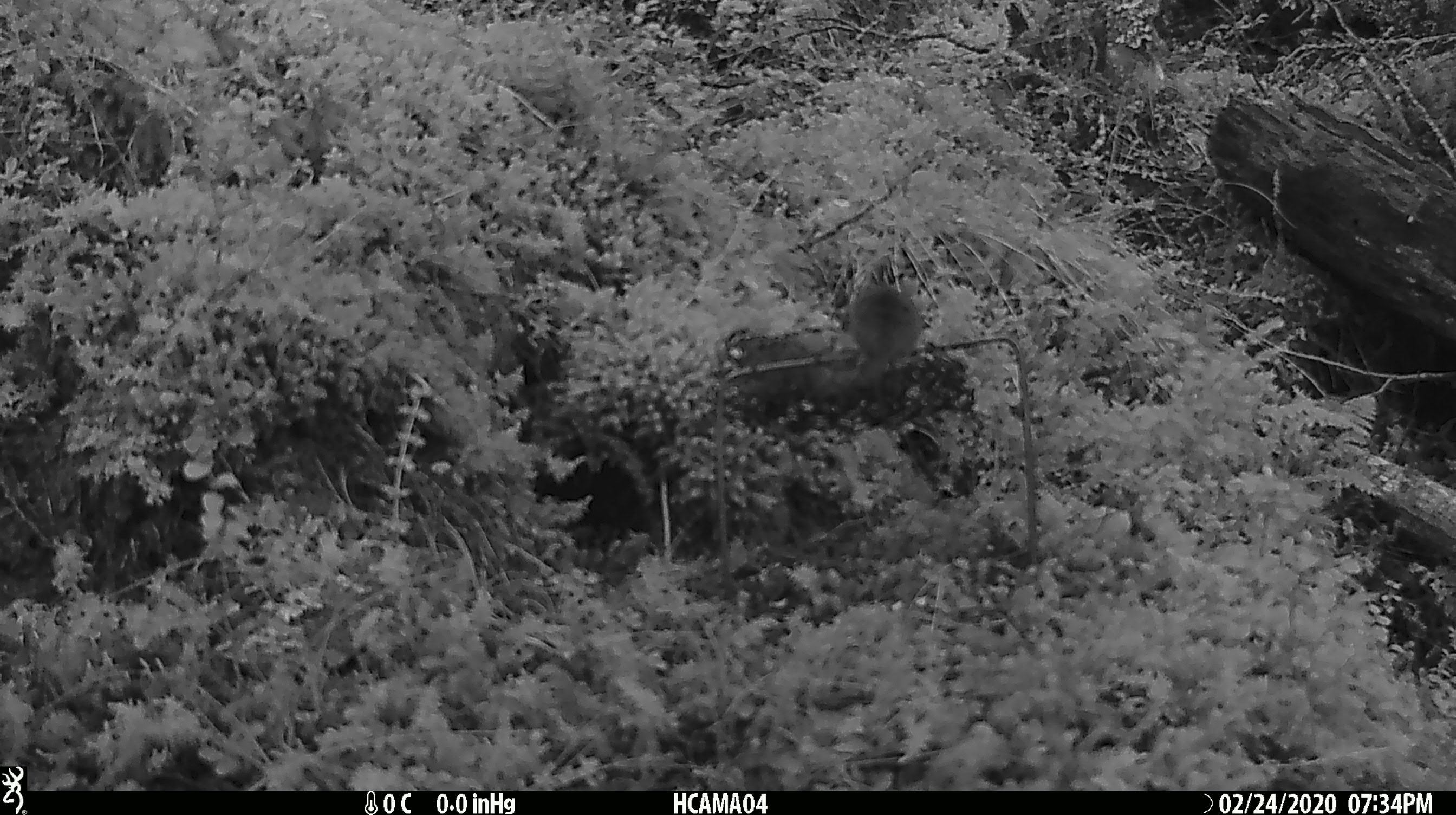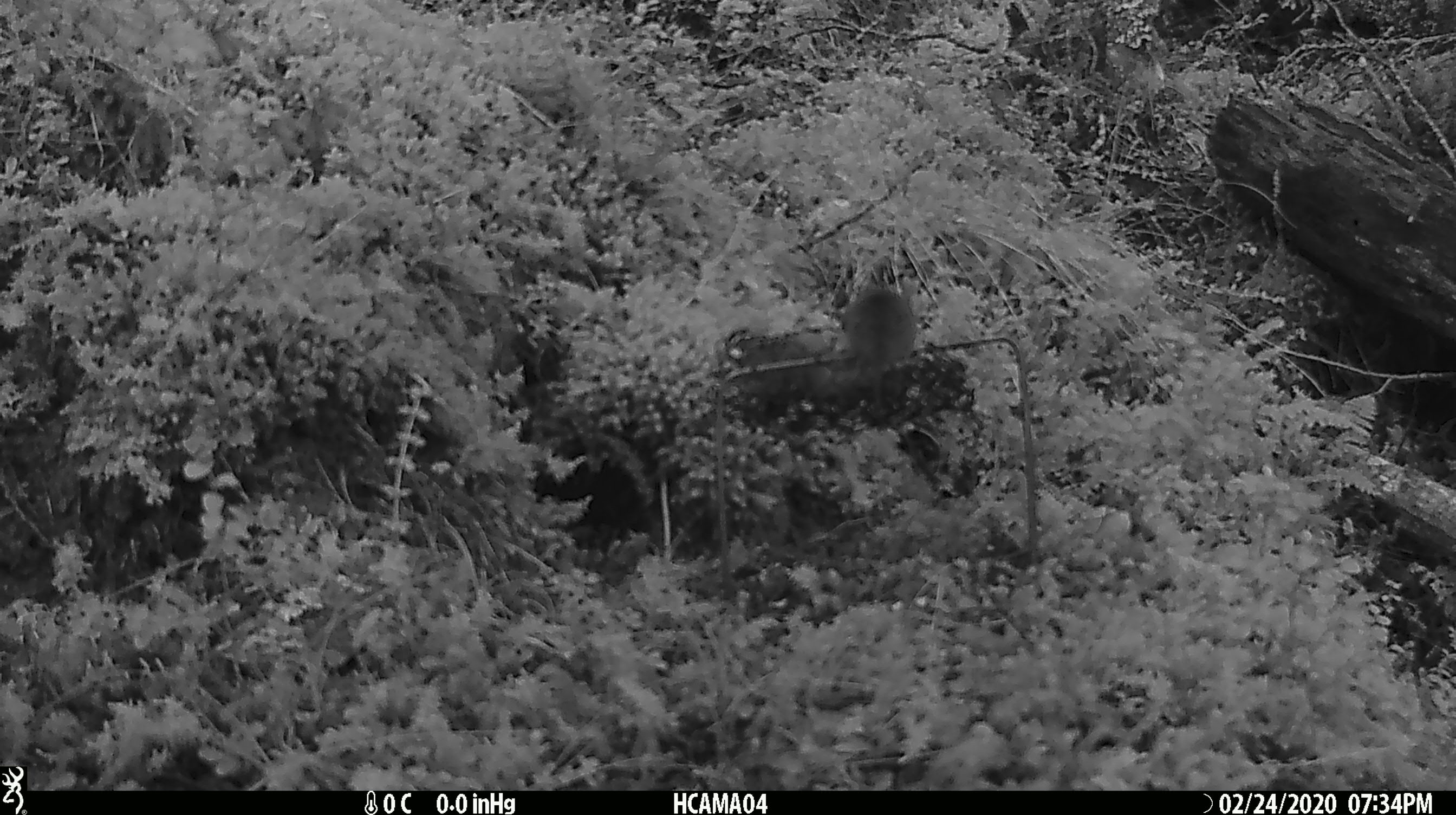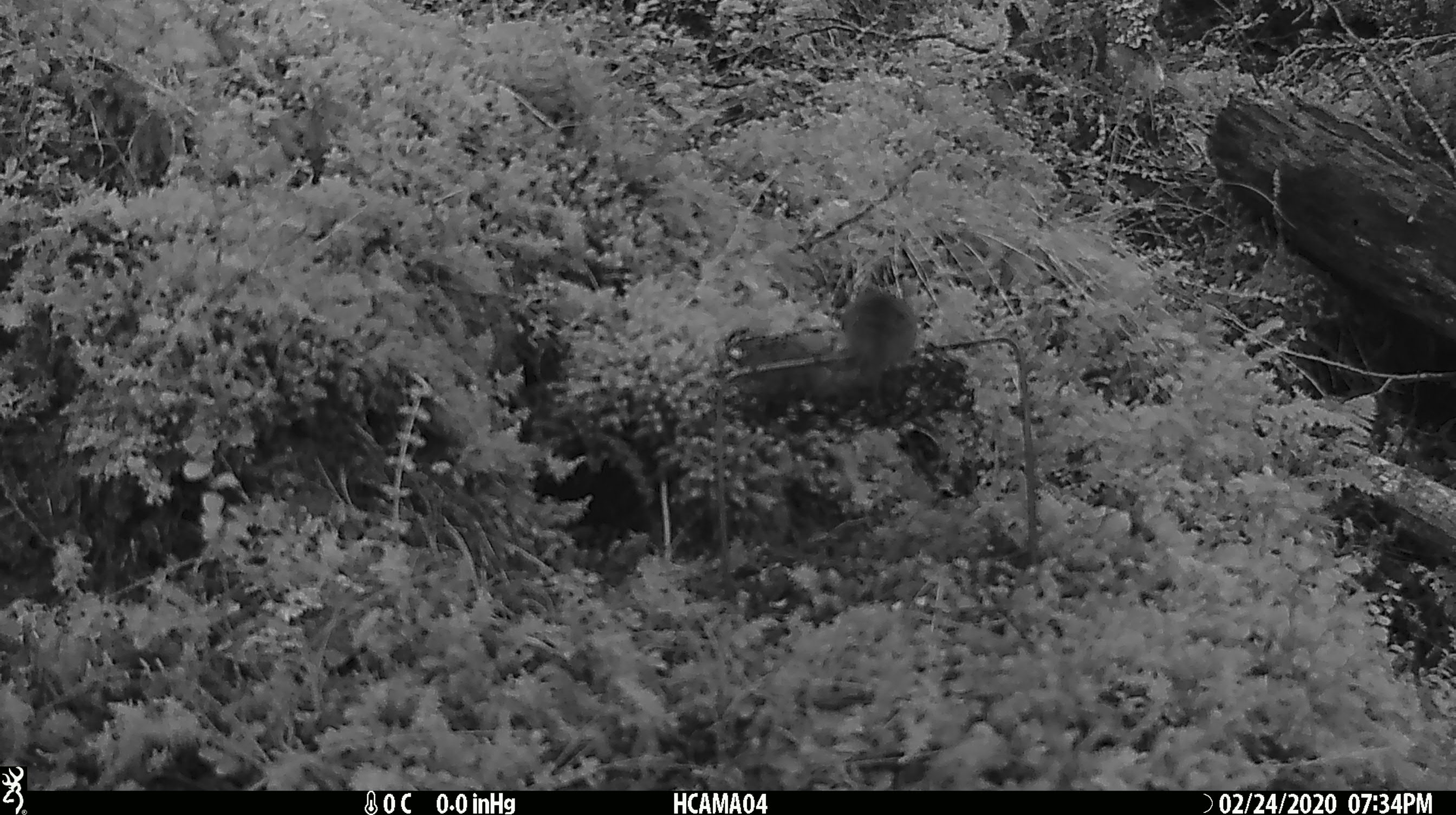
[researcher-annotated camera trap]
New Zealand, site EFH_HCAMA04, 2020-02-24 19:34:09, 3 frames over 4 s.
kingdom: Animalia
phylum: Chordata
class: Mammalia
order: Rodentia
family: Muridae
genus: Mus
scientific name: Mus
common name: mouse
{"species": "mouse (Mus)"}